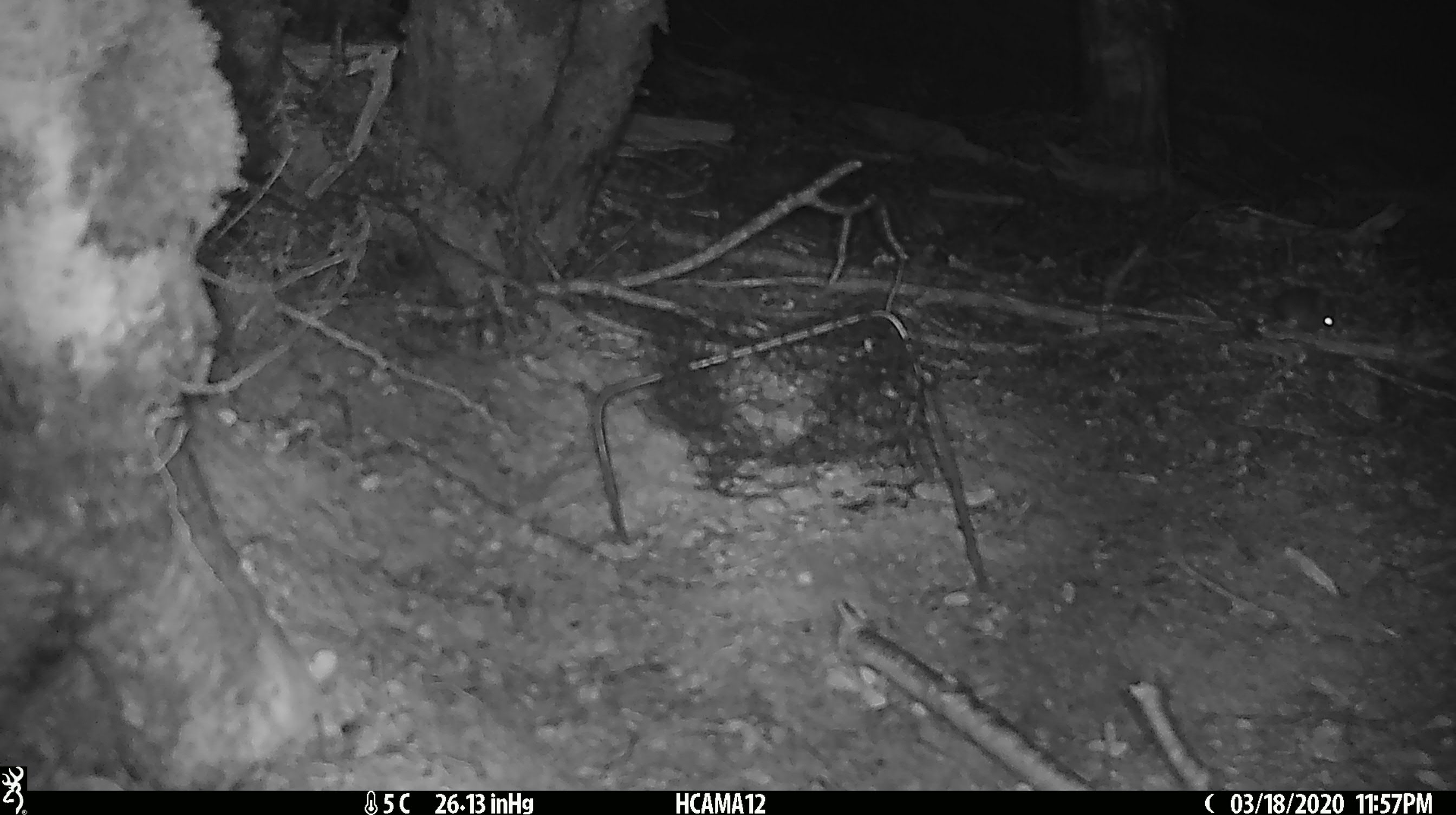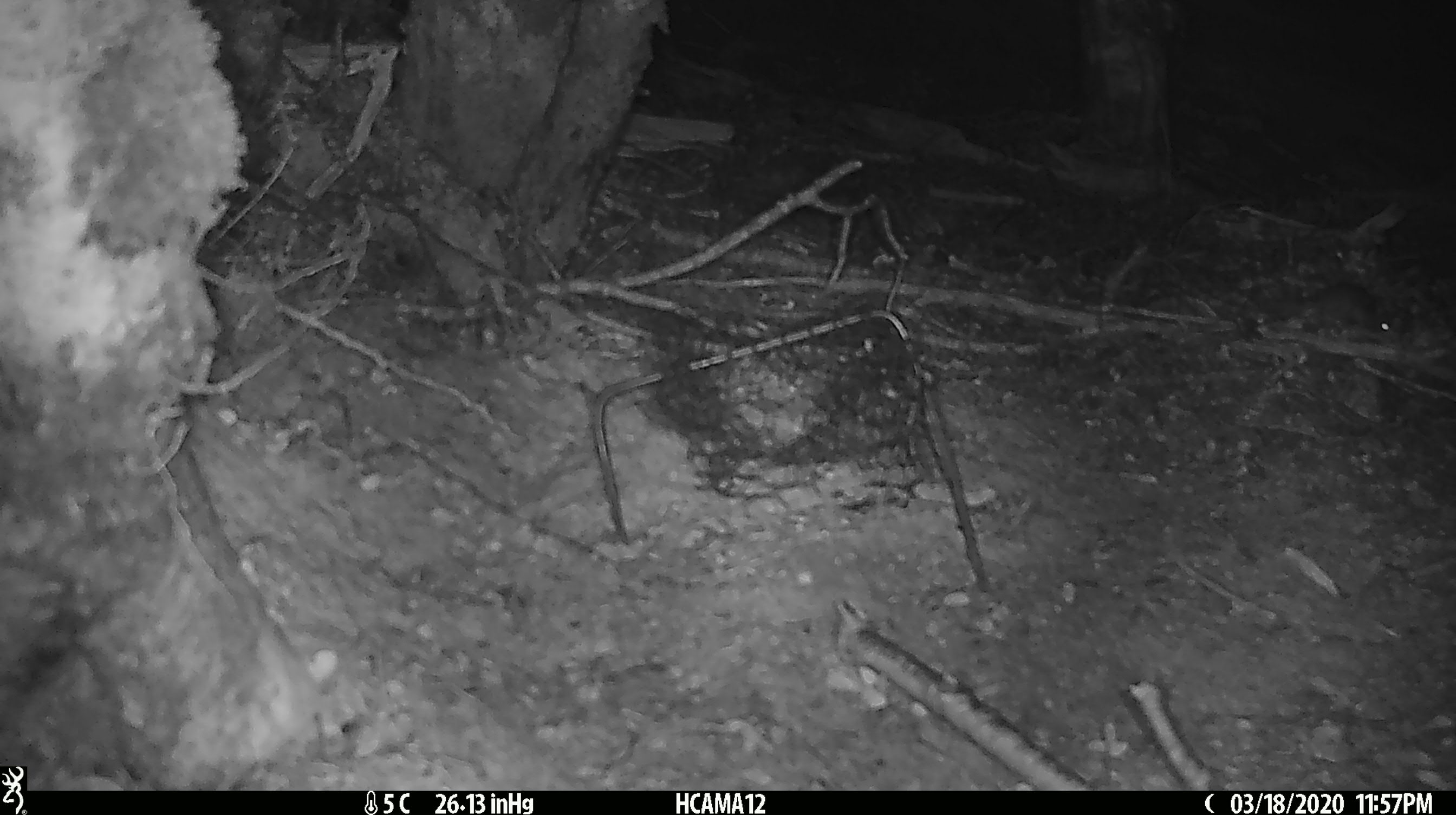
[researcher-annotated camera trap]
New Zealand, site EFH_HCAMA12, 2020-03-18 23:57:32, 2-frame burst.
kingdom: Animalia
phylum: Chordata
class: Mammalia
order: Rodentia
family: Muridae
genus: Mus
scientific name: Mus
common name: mouse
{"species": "mouse (Mus)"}